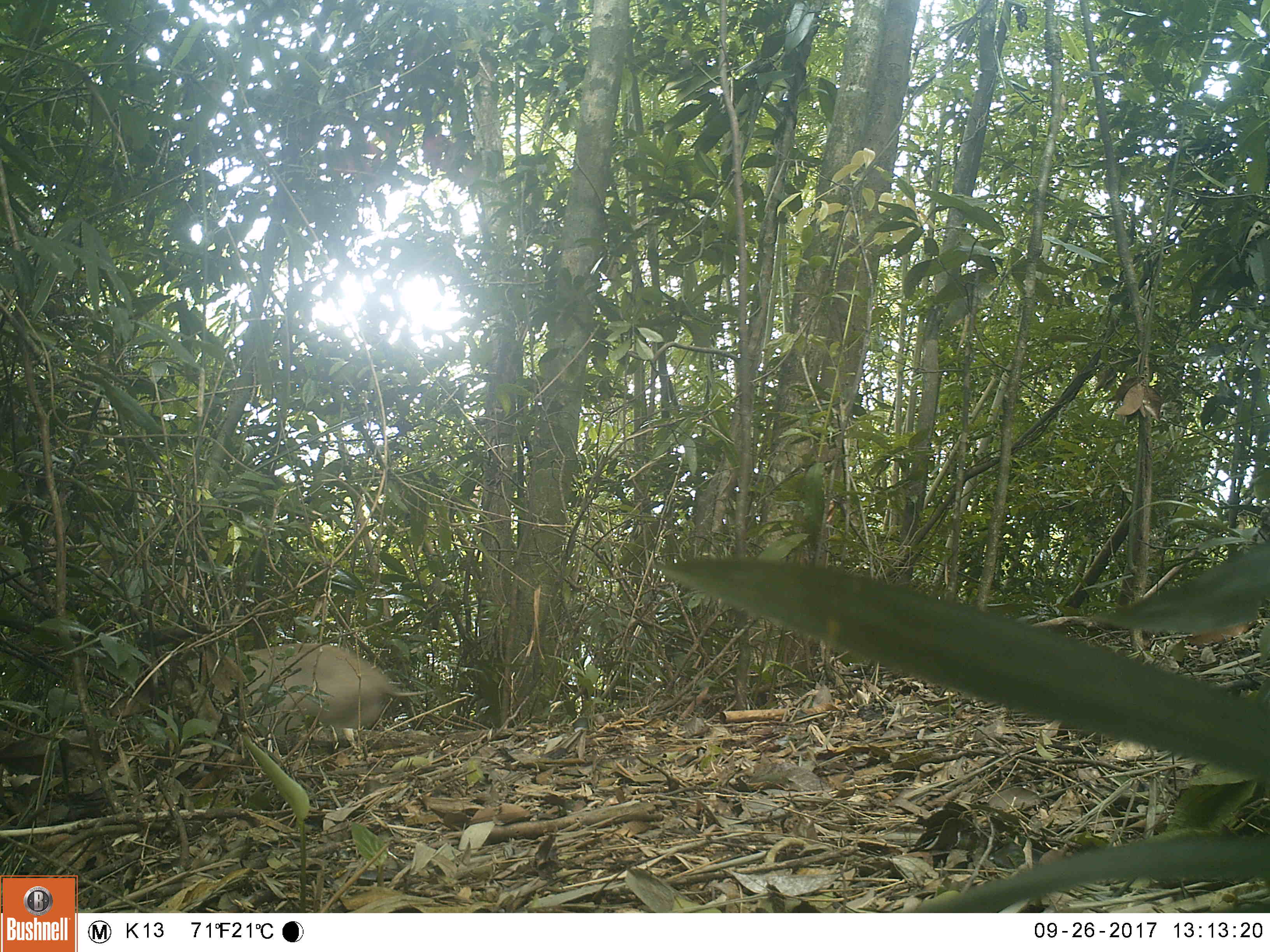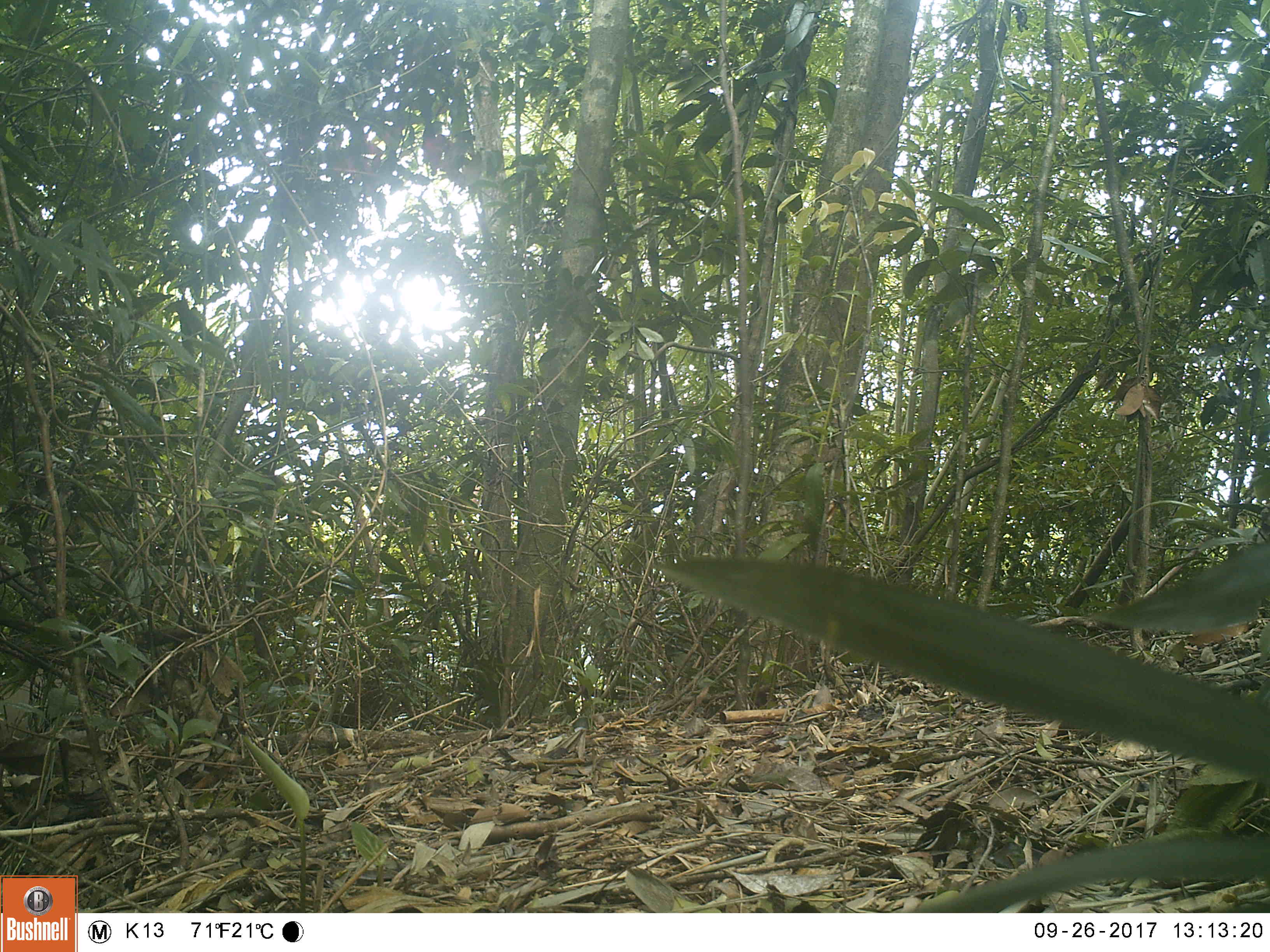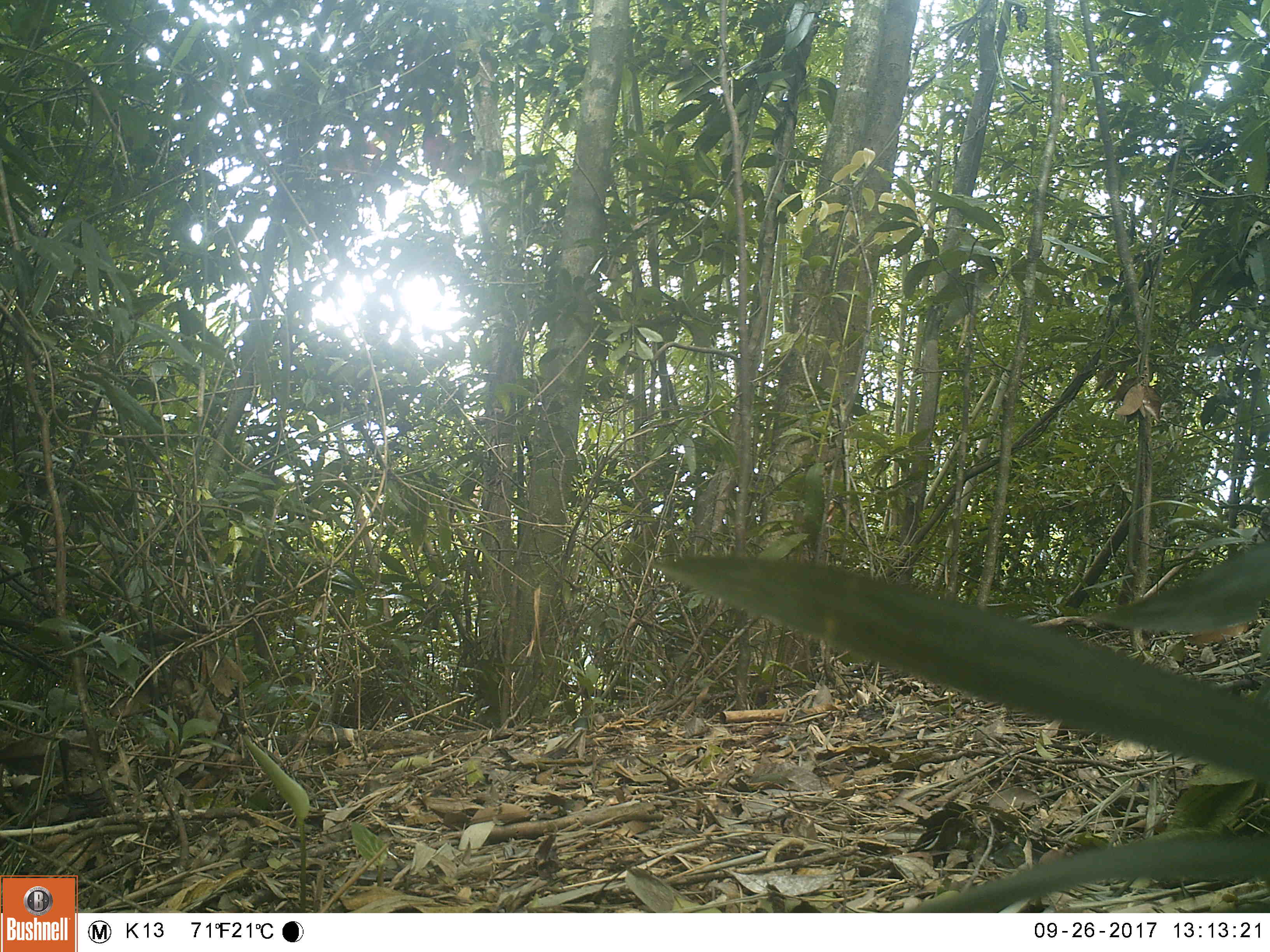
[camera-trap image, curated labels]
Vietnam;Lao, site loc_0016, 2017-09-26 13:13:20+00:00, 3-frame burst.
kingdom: Animalia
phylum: Chordata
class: Mammalia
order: Artiodactyla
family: Suidae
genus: Sus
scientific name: Sus scrofa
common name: eurasian wild pig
Eurasian wild pig (Sus scrofa). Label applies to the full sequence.